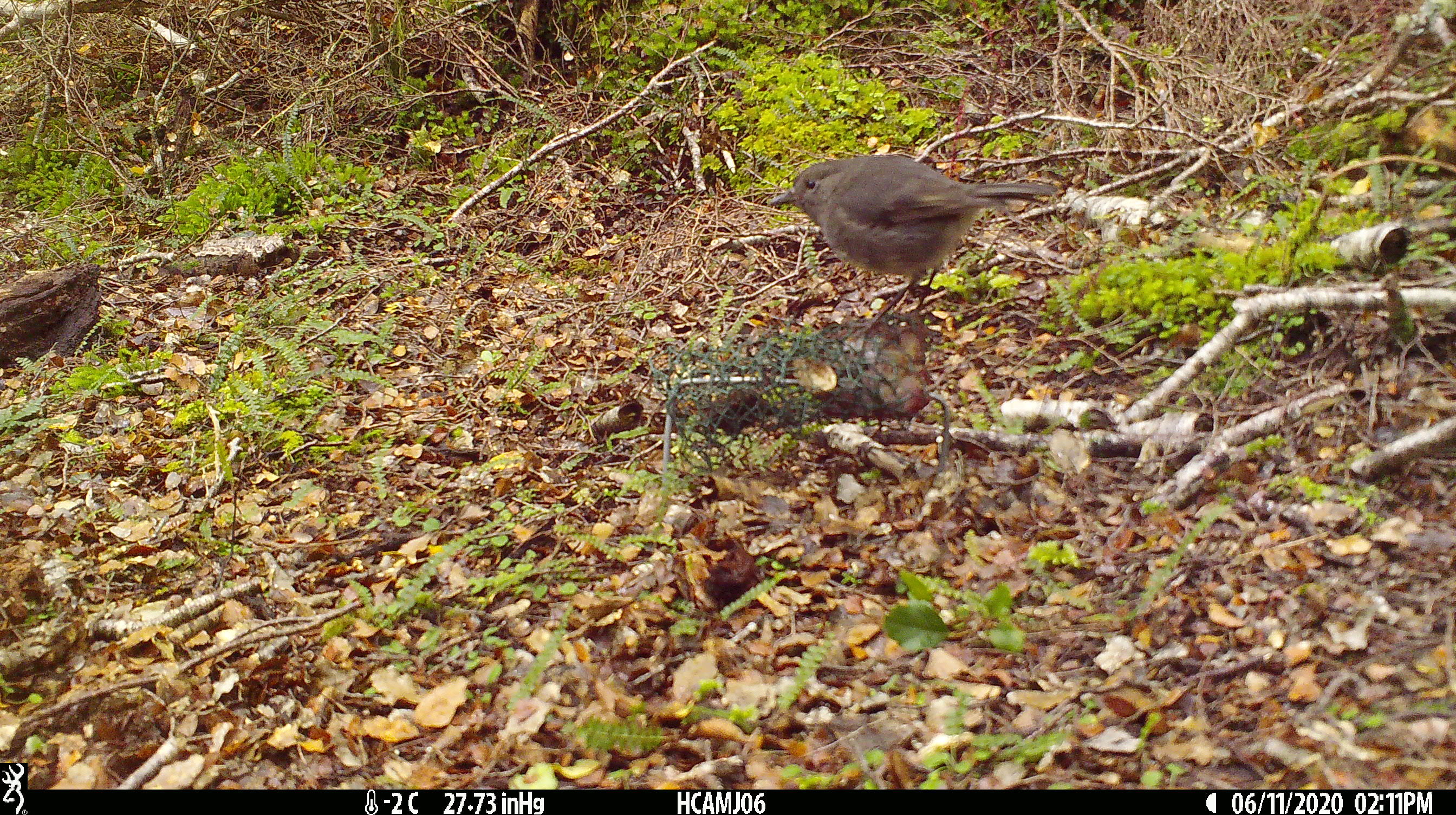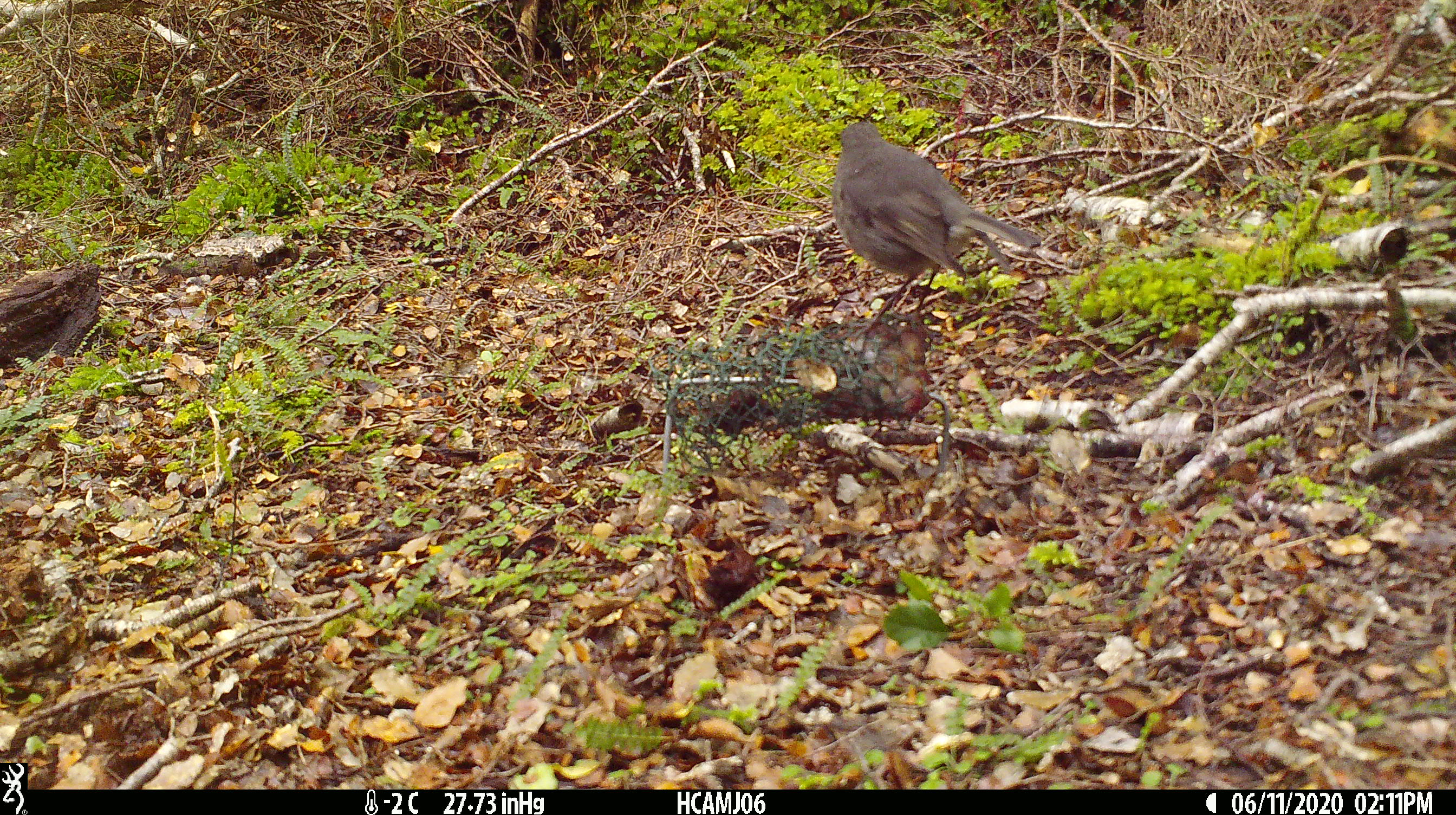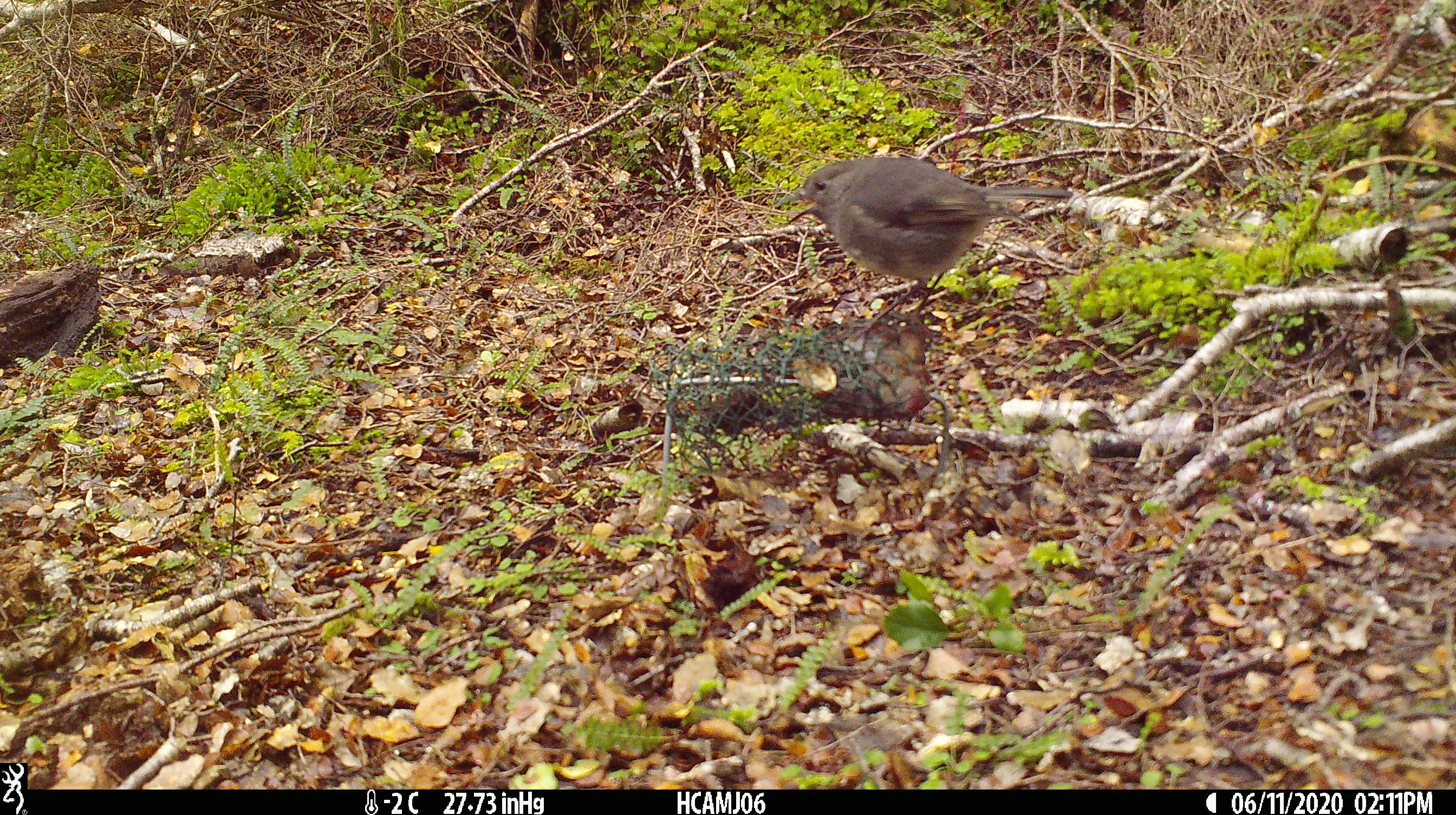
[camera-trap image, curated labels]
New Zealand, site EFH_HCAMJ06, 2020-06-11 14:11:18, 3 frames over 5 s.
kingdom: Animalia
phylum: Chordata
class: Aves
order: Passeriformes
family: Petroicidae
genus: Petroica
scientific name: Petroica australis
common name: new zealand robin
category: robin